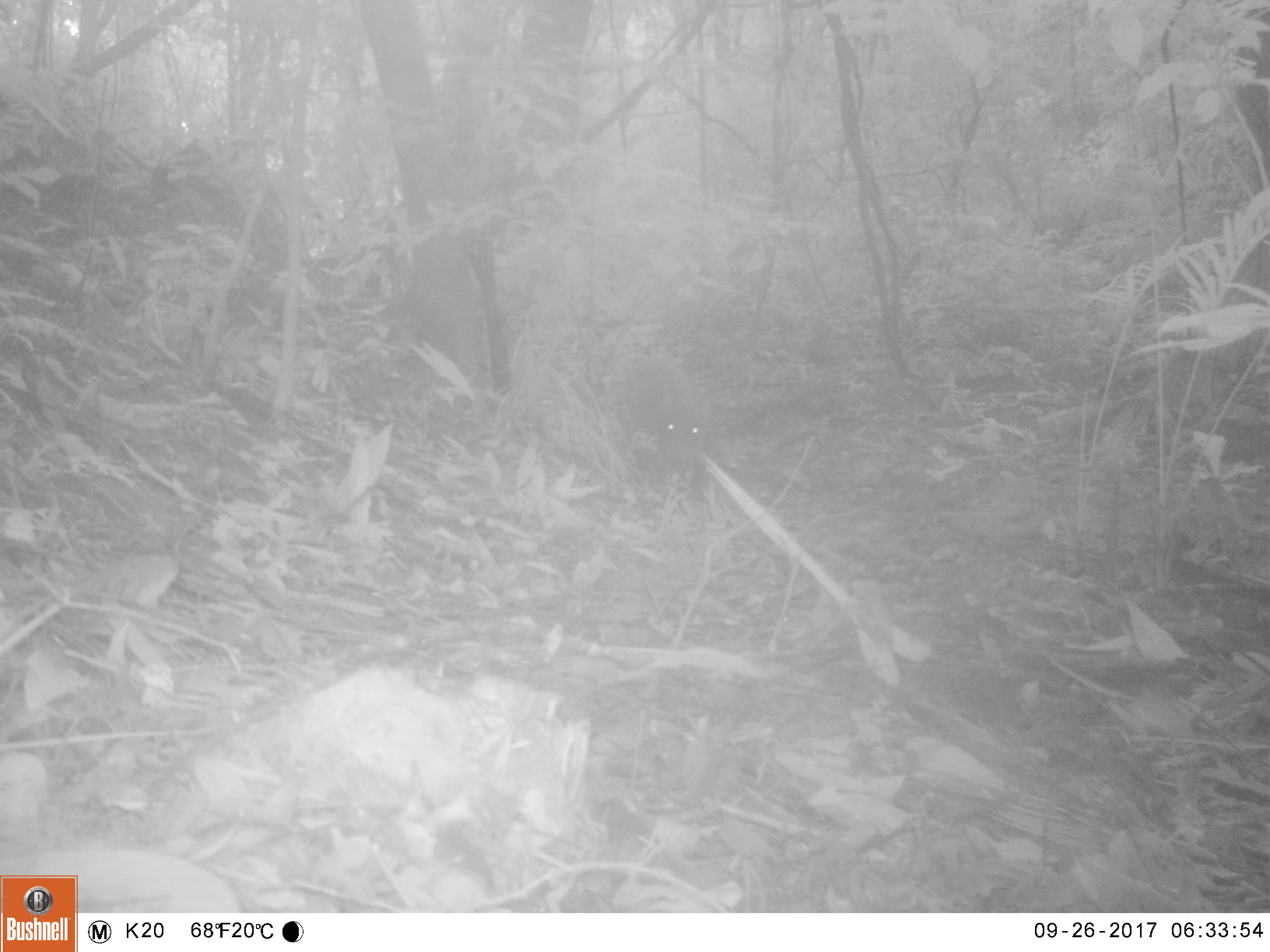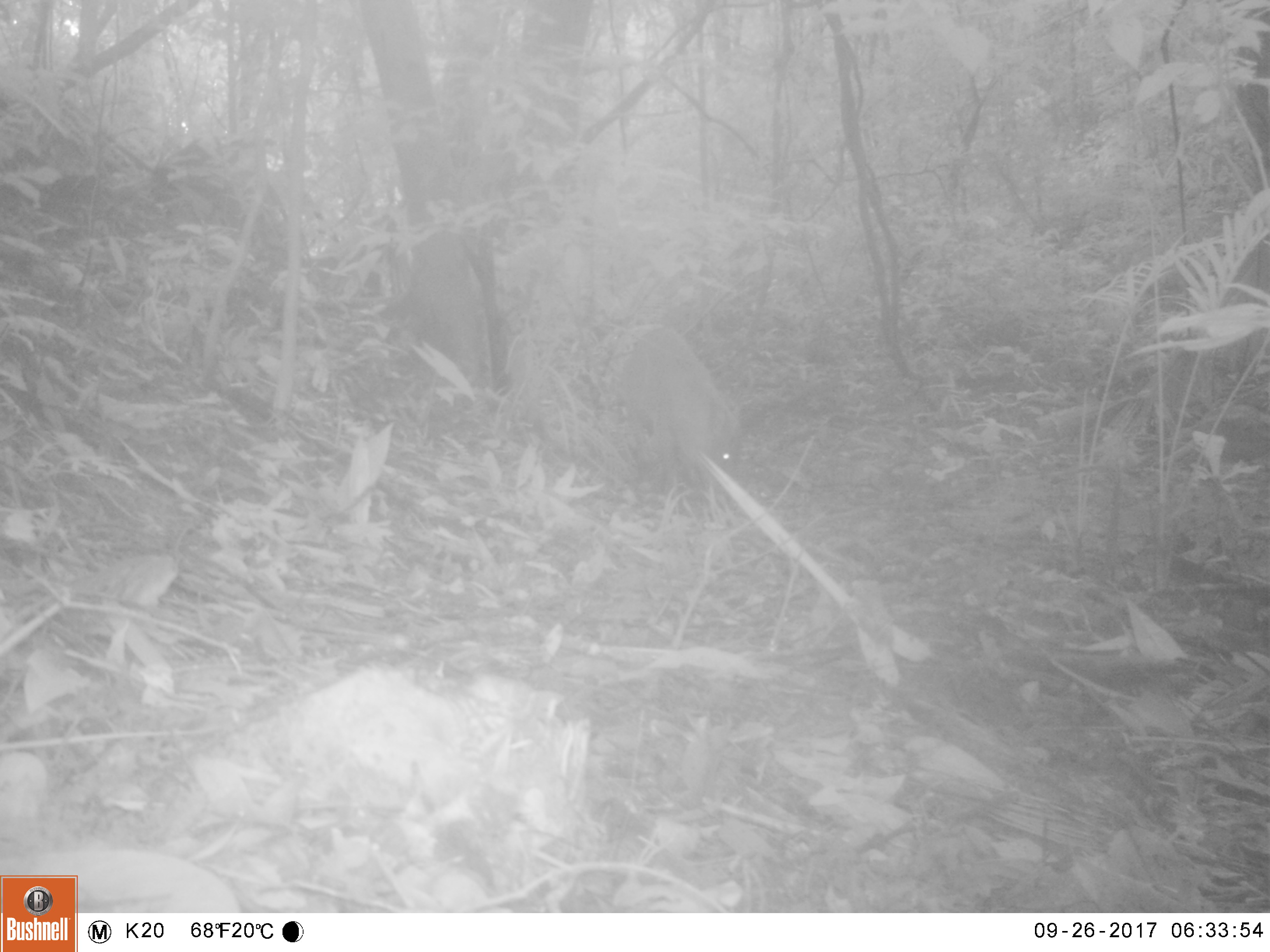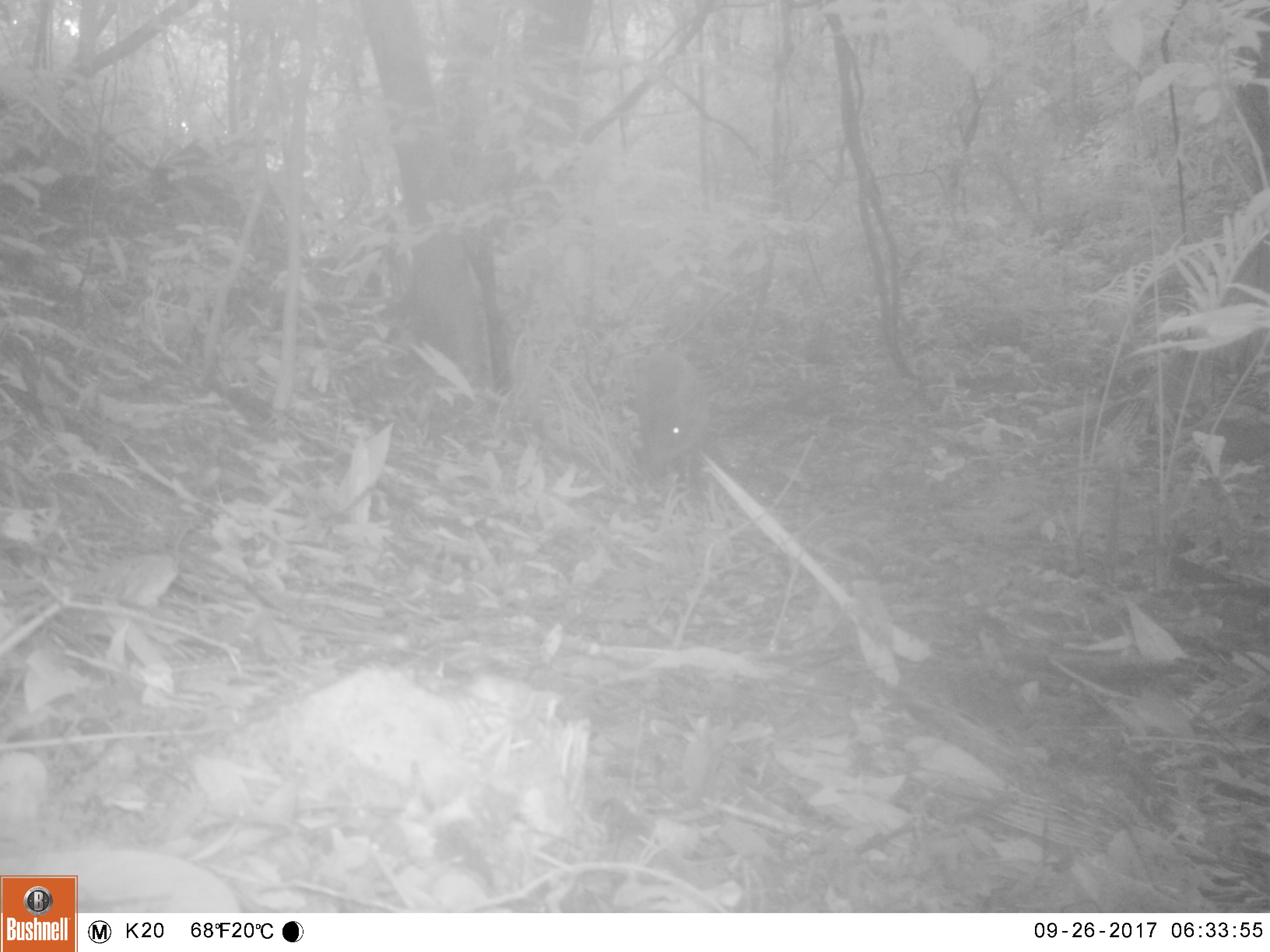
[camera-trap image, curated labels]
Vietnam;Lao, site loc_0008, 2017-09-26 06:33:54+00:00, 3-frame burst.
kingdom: Animalia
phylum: Chordata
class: Mammalia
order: Artiodactyla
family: Suidae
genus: Sus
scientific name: Sus scrofa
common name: eurasian wild pig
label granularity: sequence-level